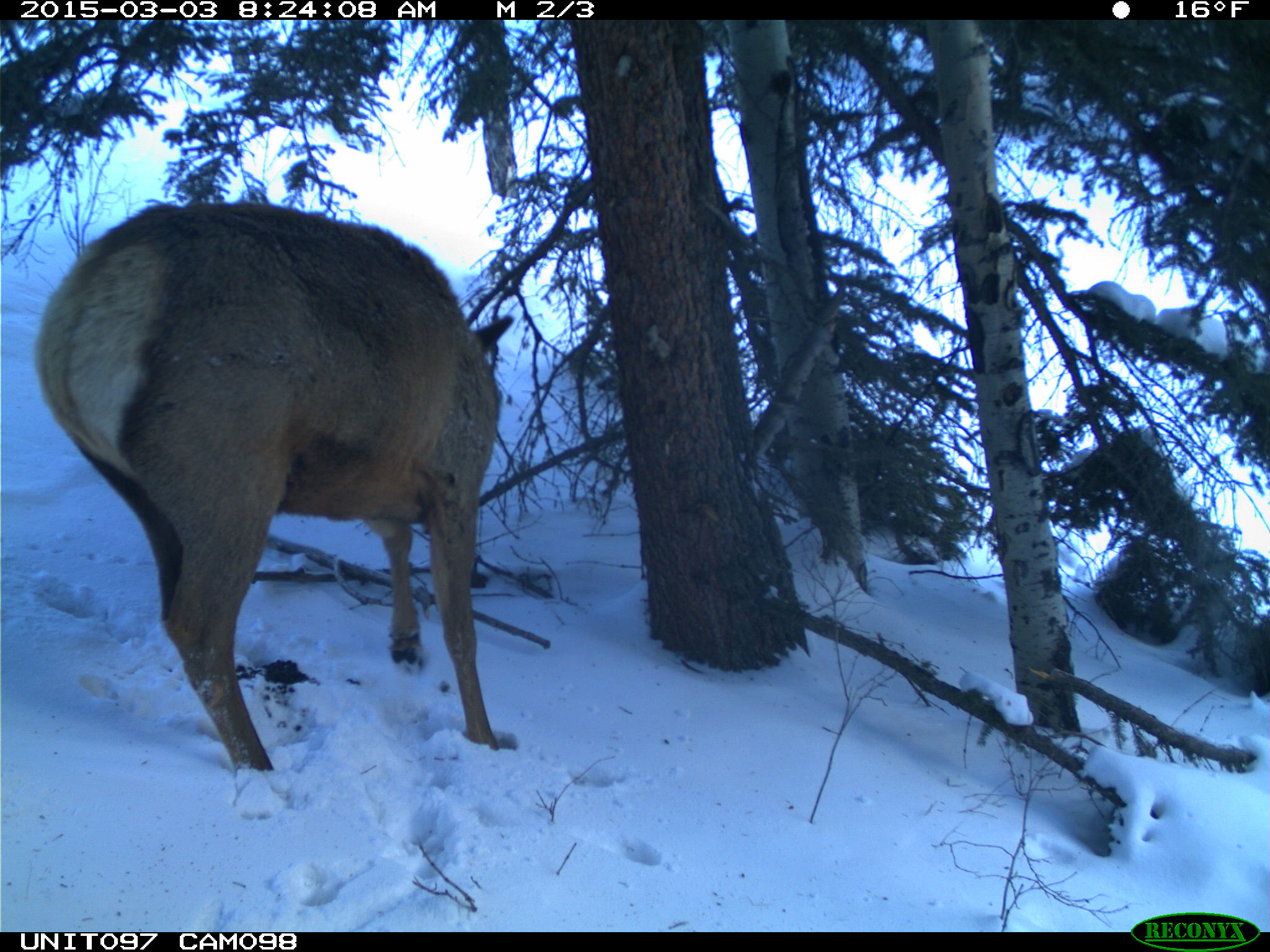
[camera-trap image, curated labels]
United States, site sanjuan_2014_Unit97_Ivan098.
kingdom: Animalia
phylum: Chordata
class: Mammalia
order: Artiodactyla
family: Cervidae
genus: Cervus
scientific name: Cervus elaphus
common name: red deer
Cervus elaphus (red deer).